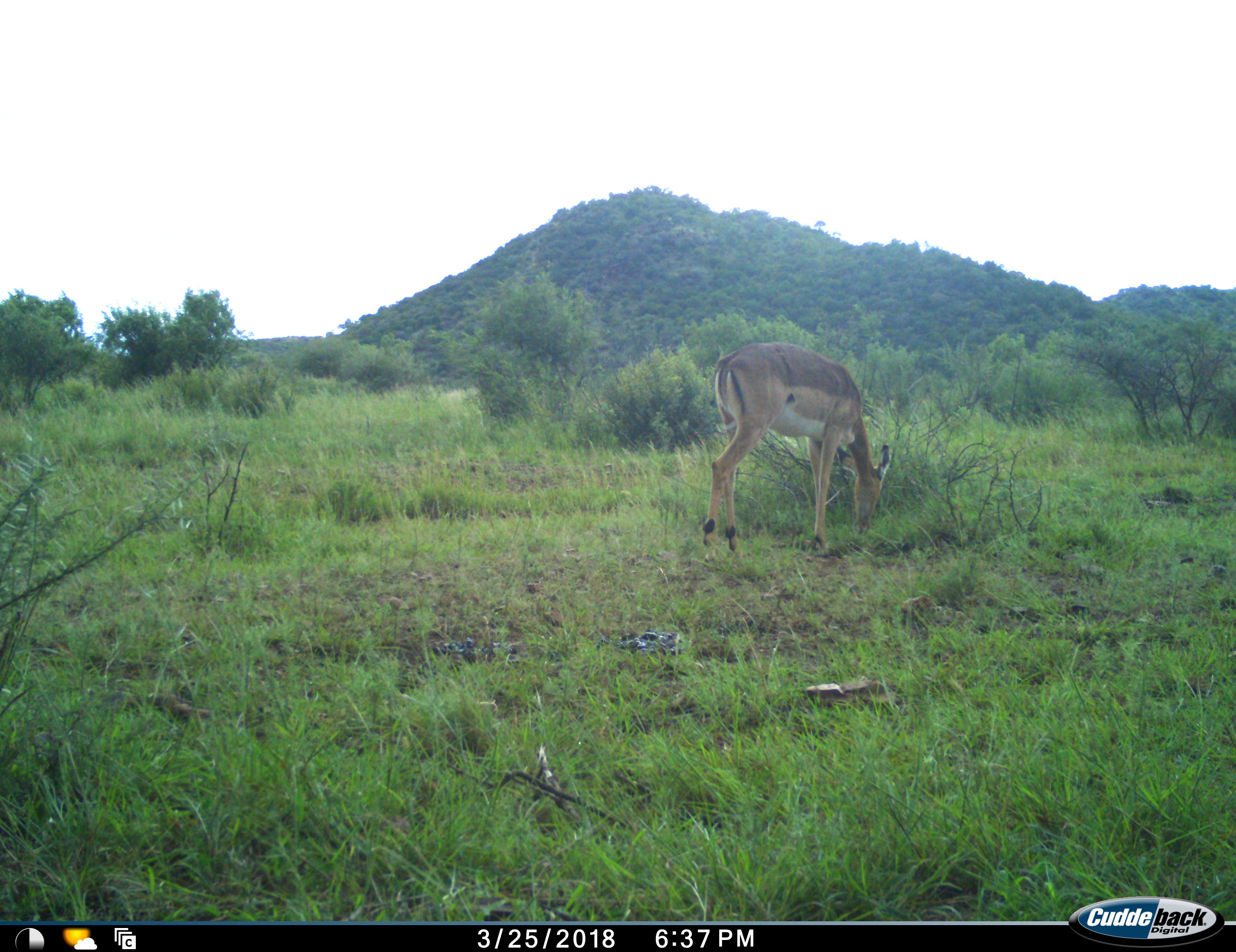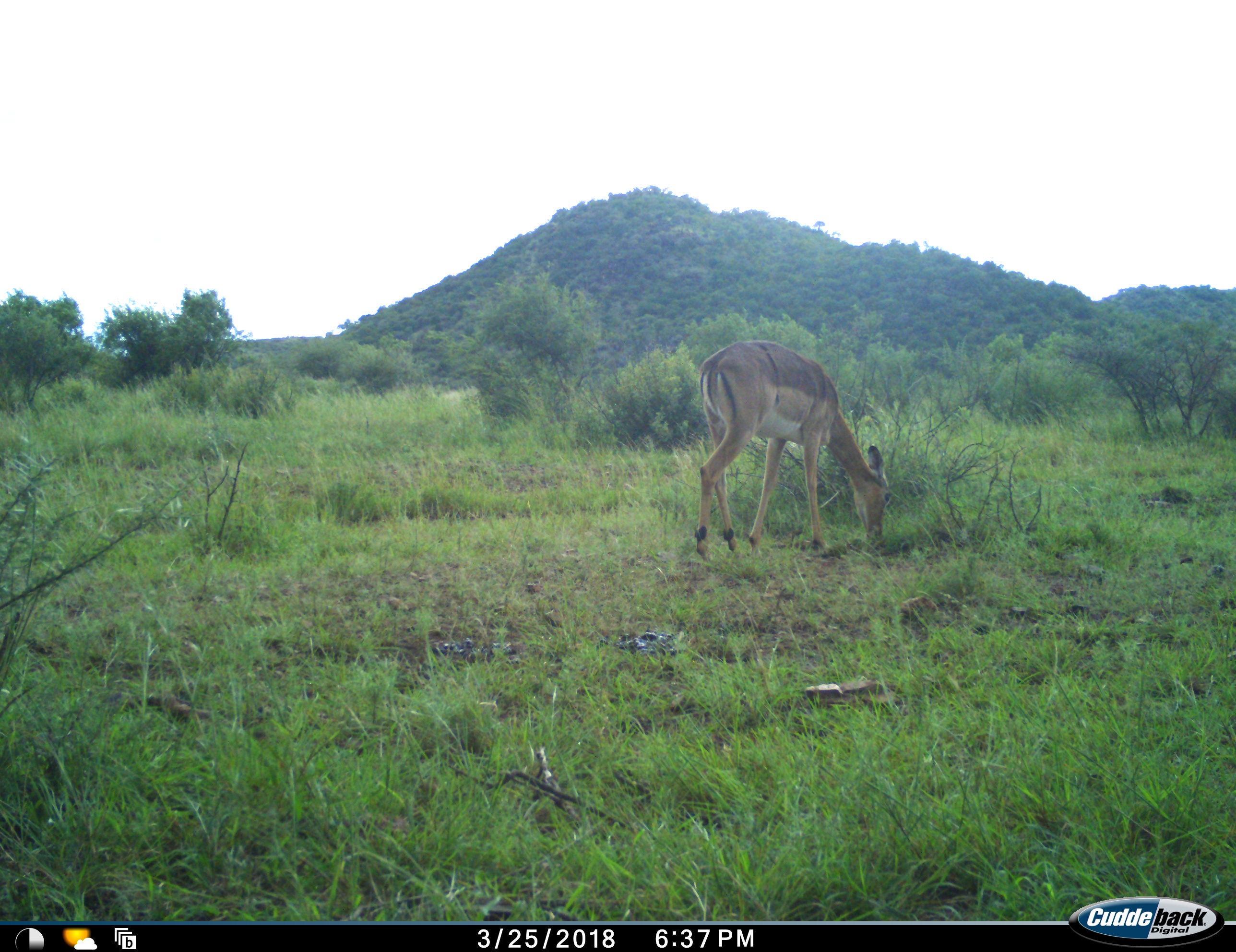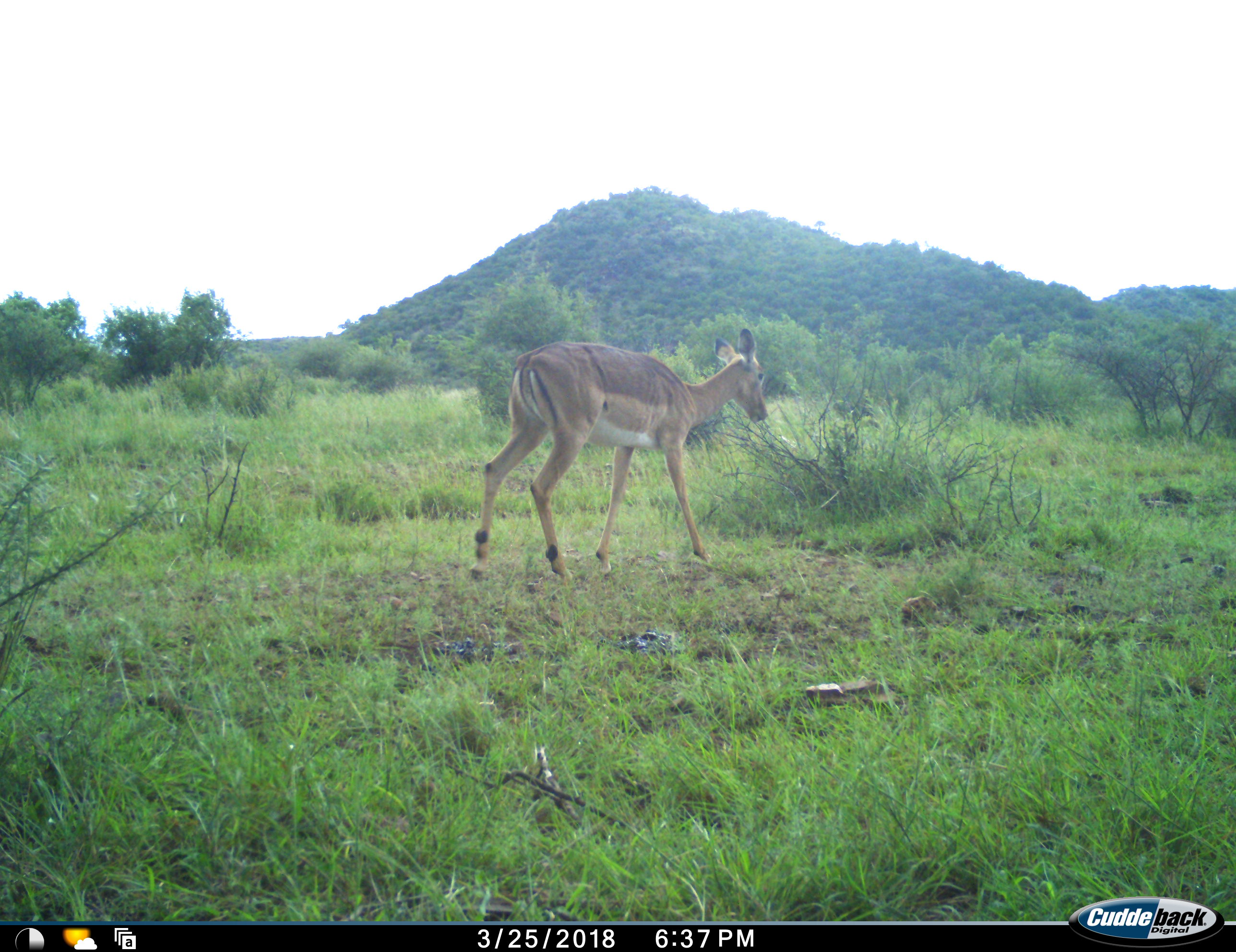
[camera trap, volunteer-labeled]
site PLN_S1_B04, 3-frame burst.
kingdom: Animalia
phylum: Chordata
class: Mammalia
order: Artiodactyla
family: Bovidae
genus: Aepyceros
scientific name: Aepyceros melampus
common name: impala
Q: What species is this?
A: Impala (Aepyceros melampus).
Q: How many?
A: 1.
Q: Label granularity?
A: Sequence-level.